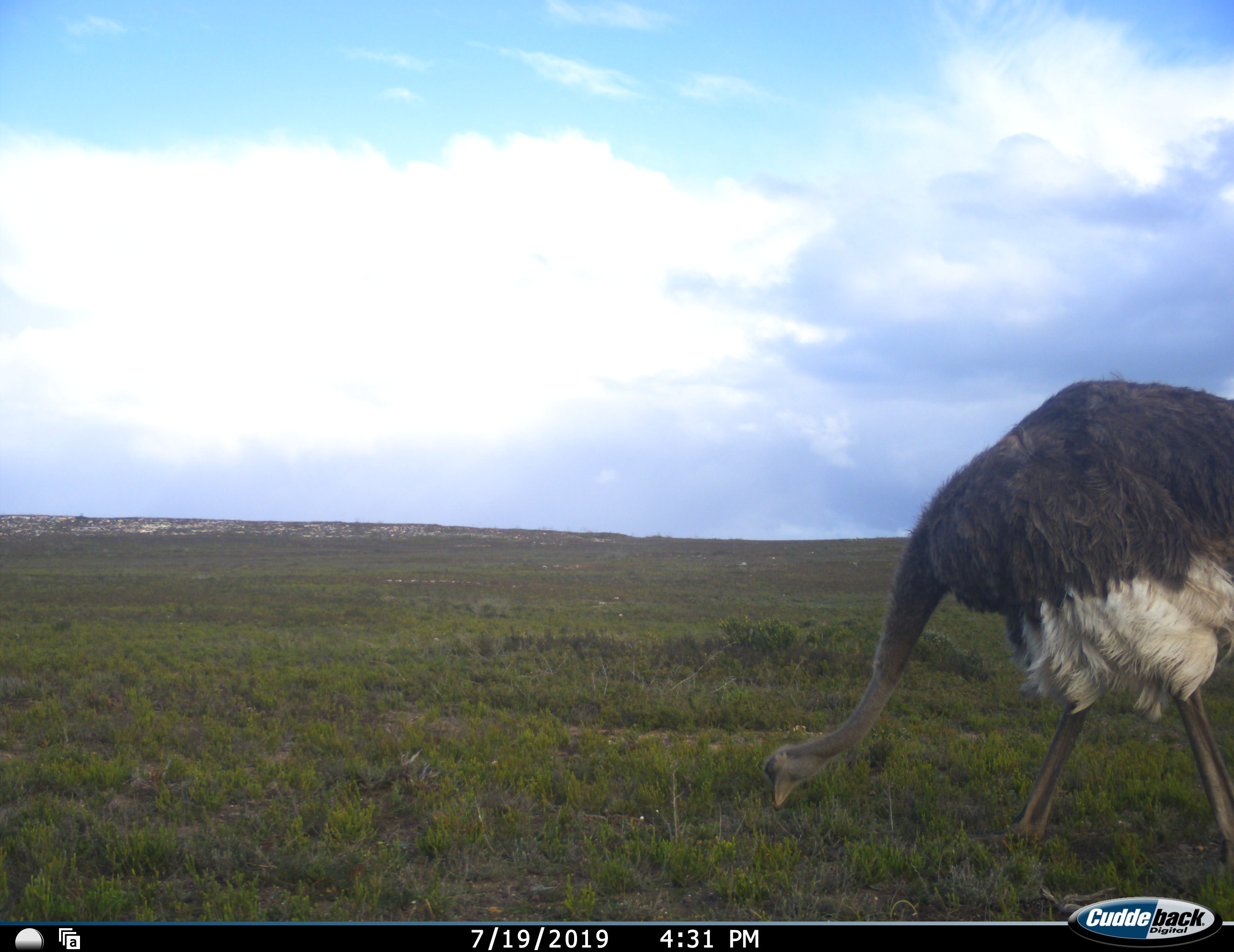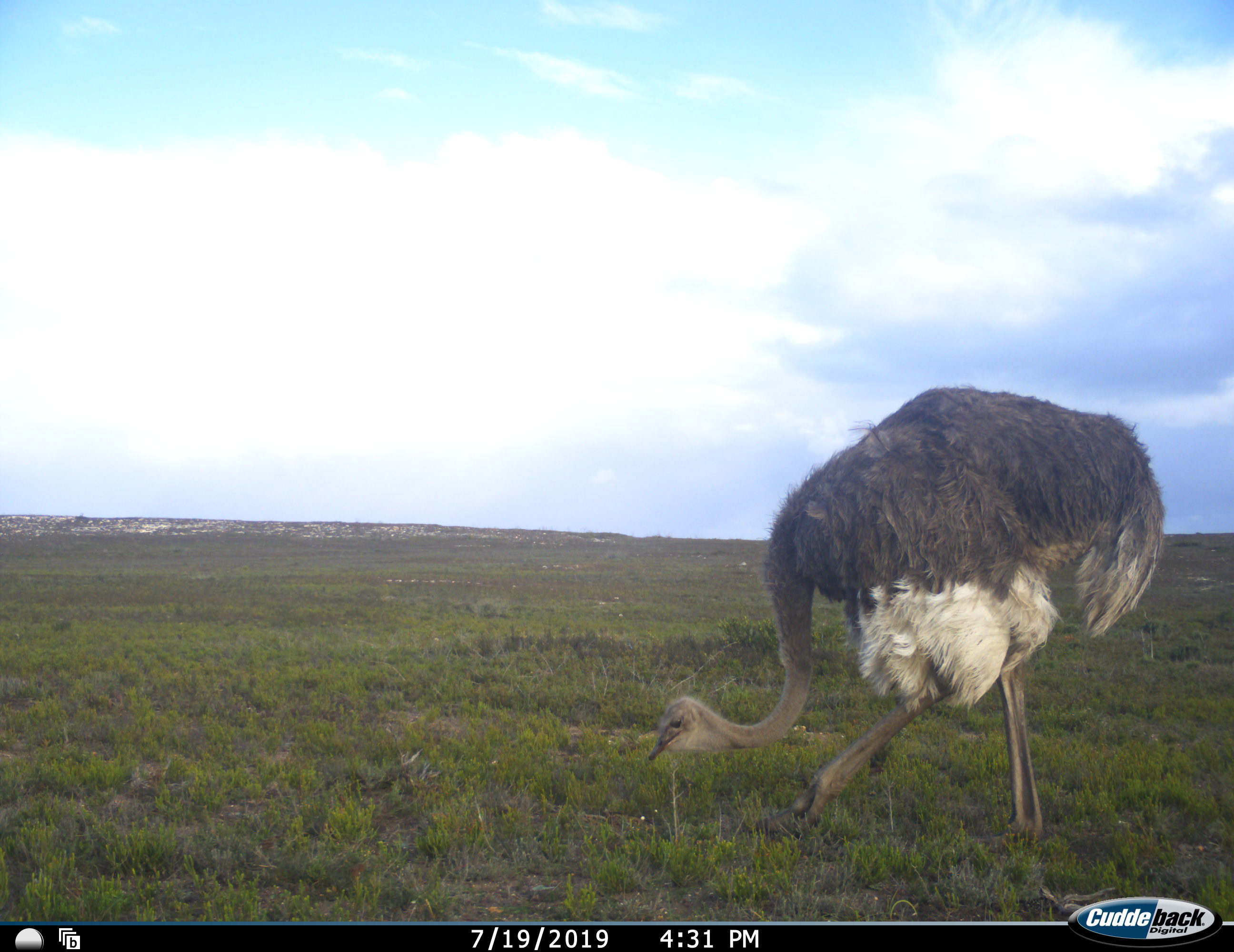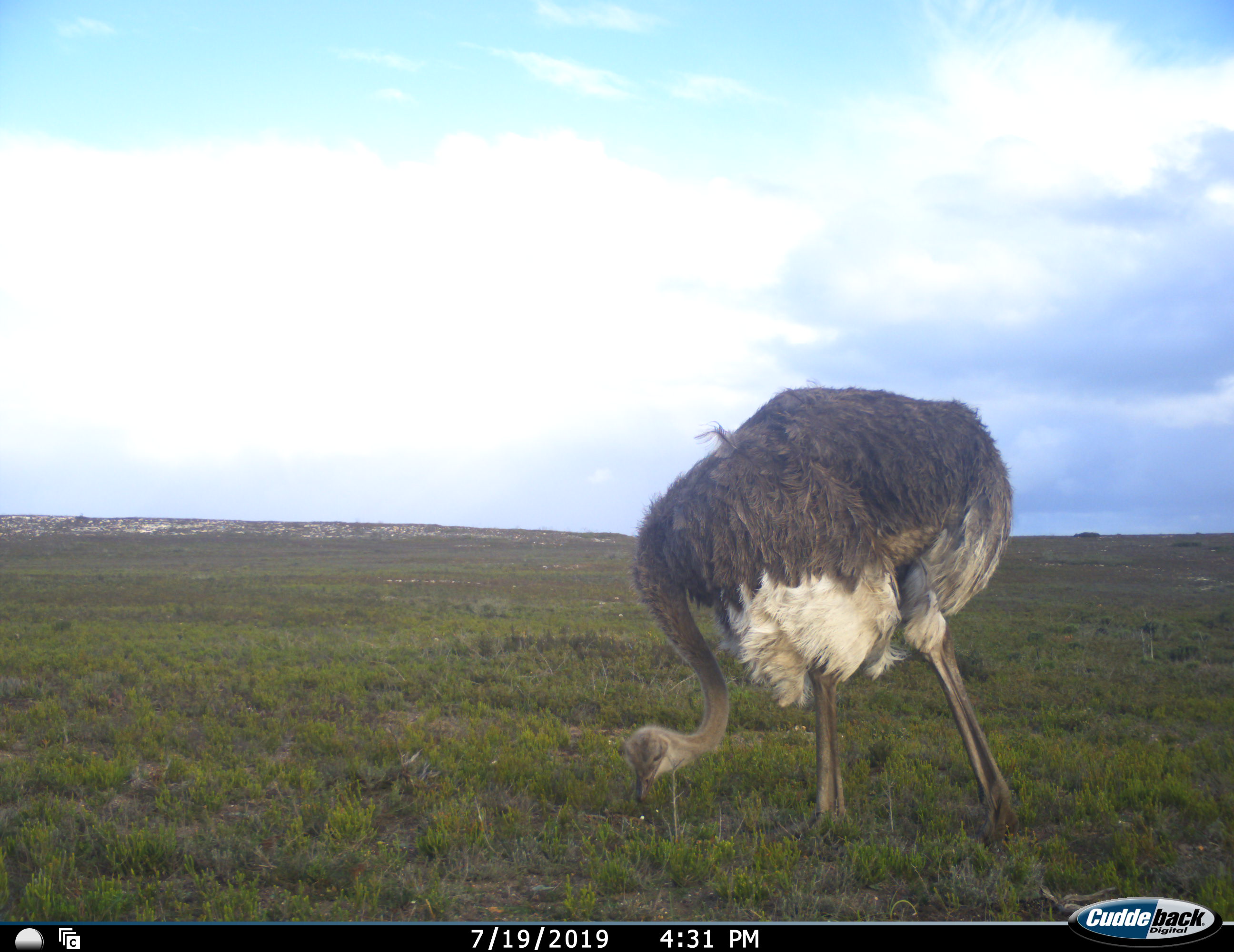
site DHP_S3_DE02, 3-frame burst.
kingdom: Animalia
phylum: Chordata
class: Aves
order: Struthioniformes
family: Struthionidae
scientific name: Struthionidae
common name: ostrich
Ostrich (Struthionidae), count 1. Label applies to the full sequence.